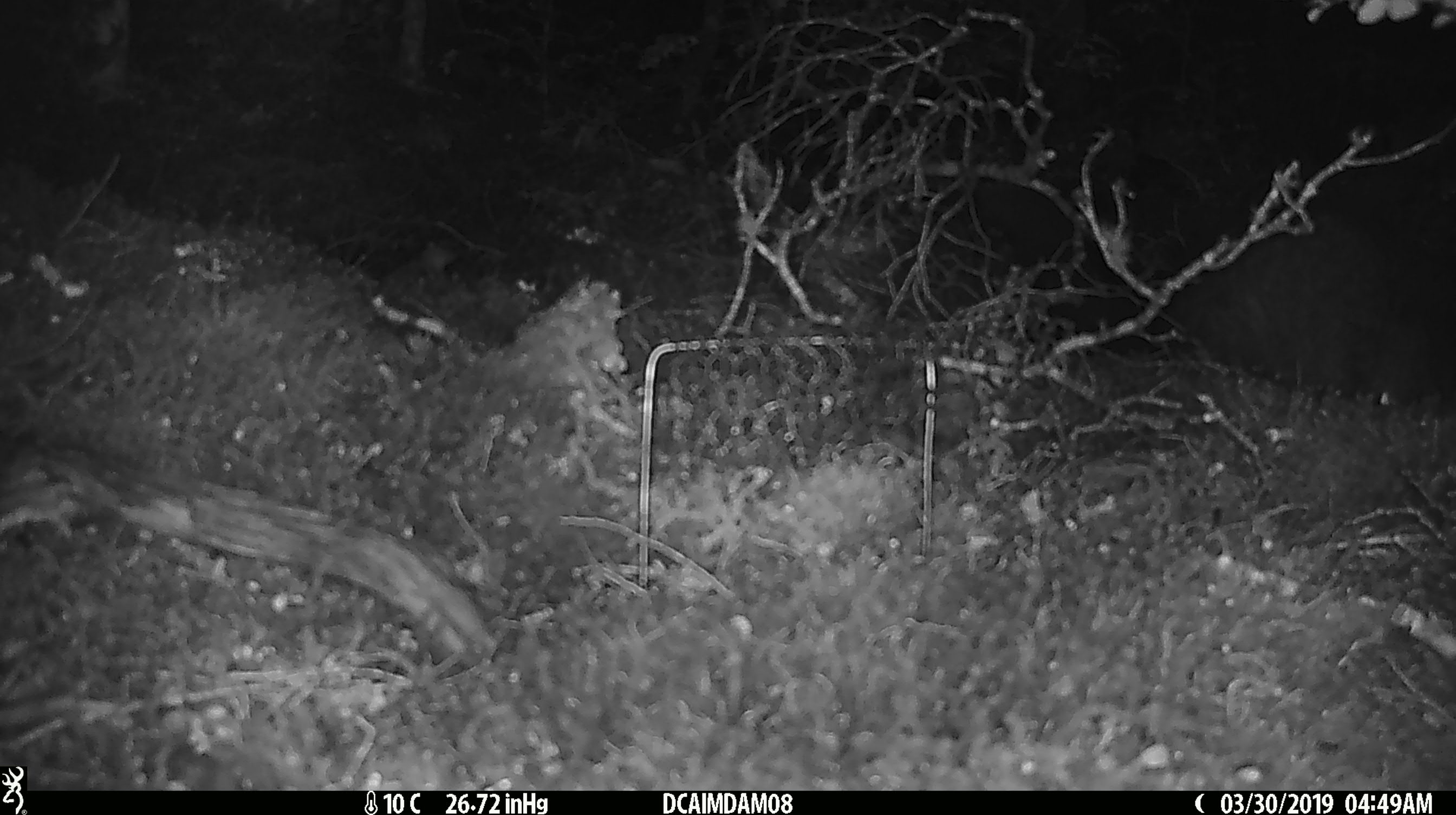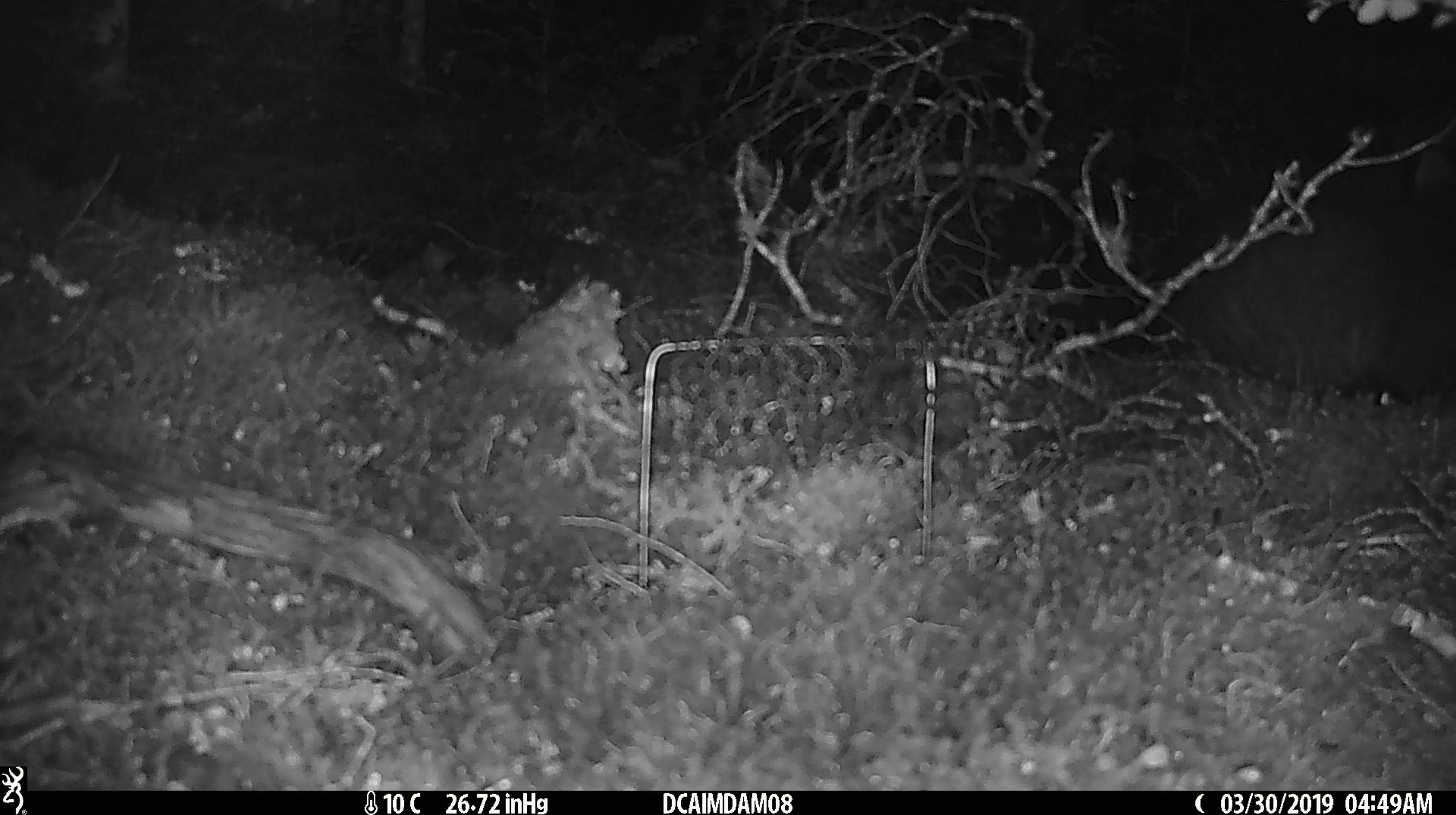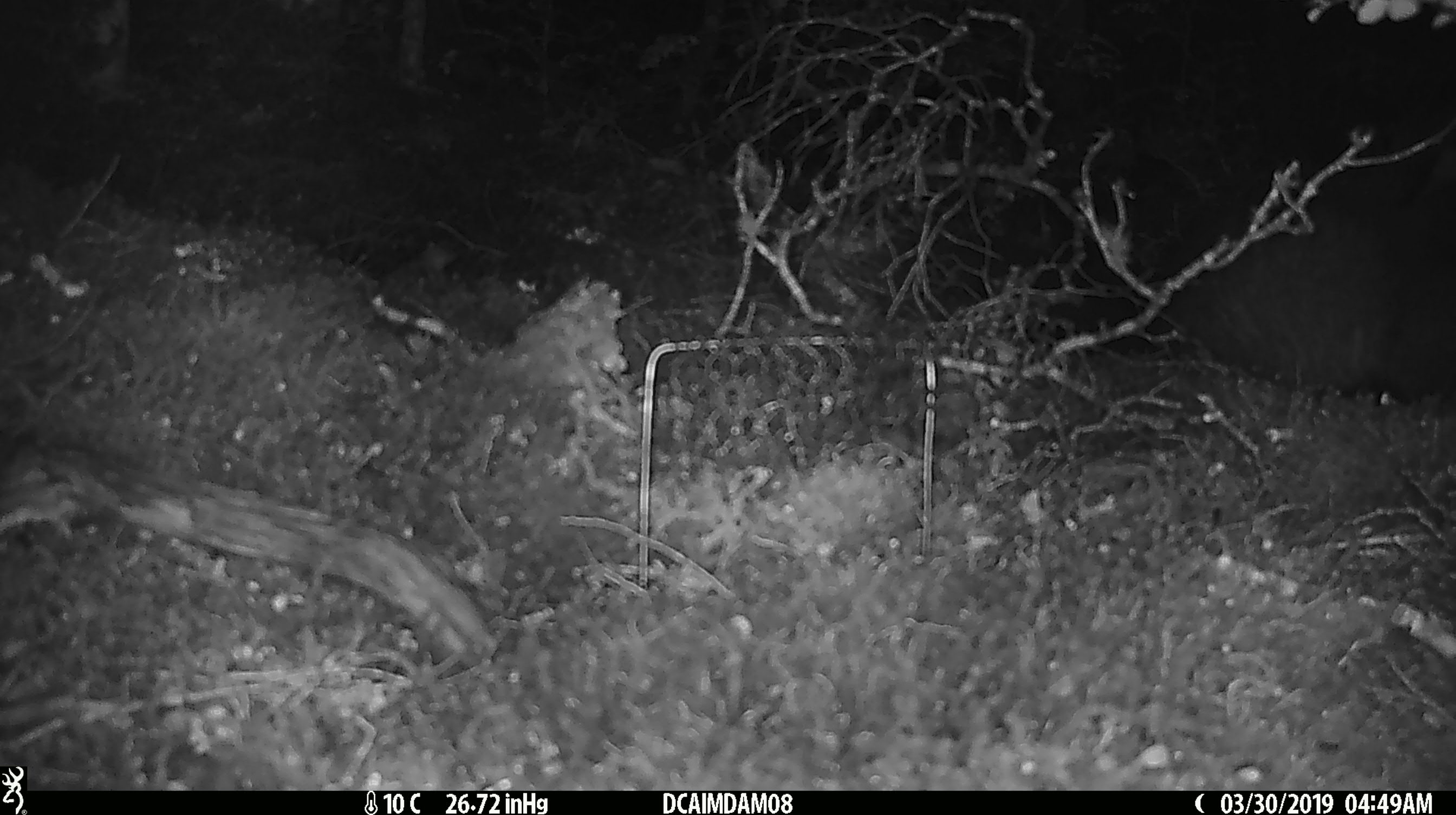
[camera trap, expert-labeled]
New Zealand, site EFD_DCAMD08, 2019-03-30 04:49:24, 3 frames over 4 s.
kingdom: Animalia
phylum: Chordata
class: Mammalia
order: Diprotodontia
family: Phalangeridae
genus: Trichosurus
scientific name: Trichosurus vulpecula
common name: common brushtail possum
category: possum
Possum (common brushtail possum) (Trichosurus vulpecula).